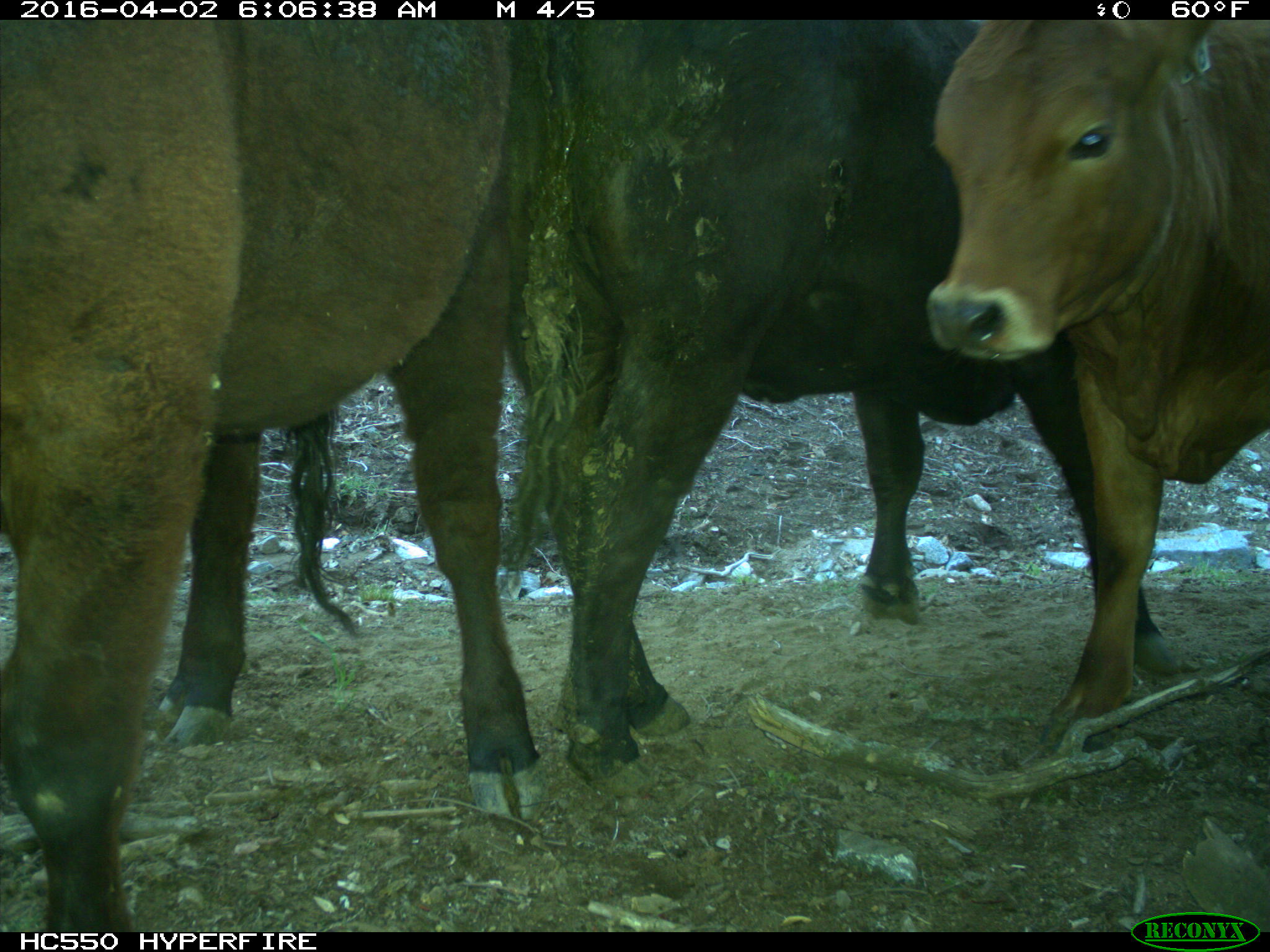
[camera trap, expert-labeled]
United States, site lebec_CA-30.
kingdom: Animalia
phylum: Chordata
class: Mammalia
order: Artiodactyla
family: Bovidae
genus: Bos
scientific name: Bos taurus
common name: domestic cow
Bos taurus (domestic cow).